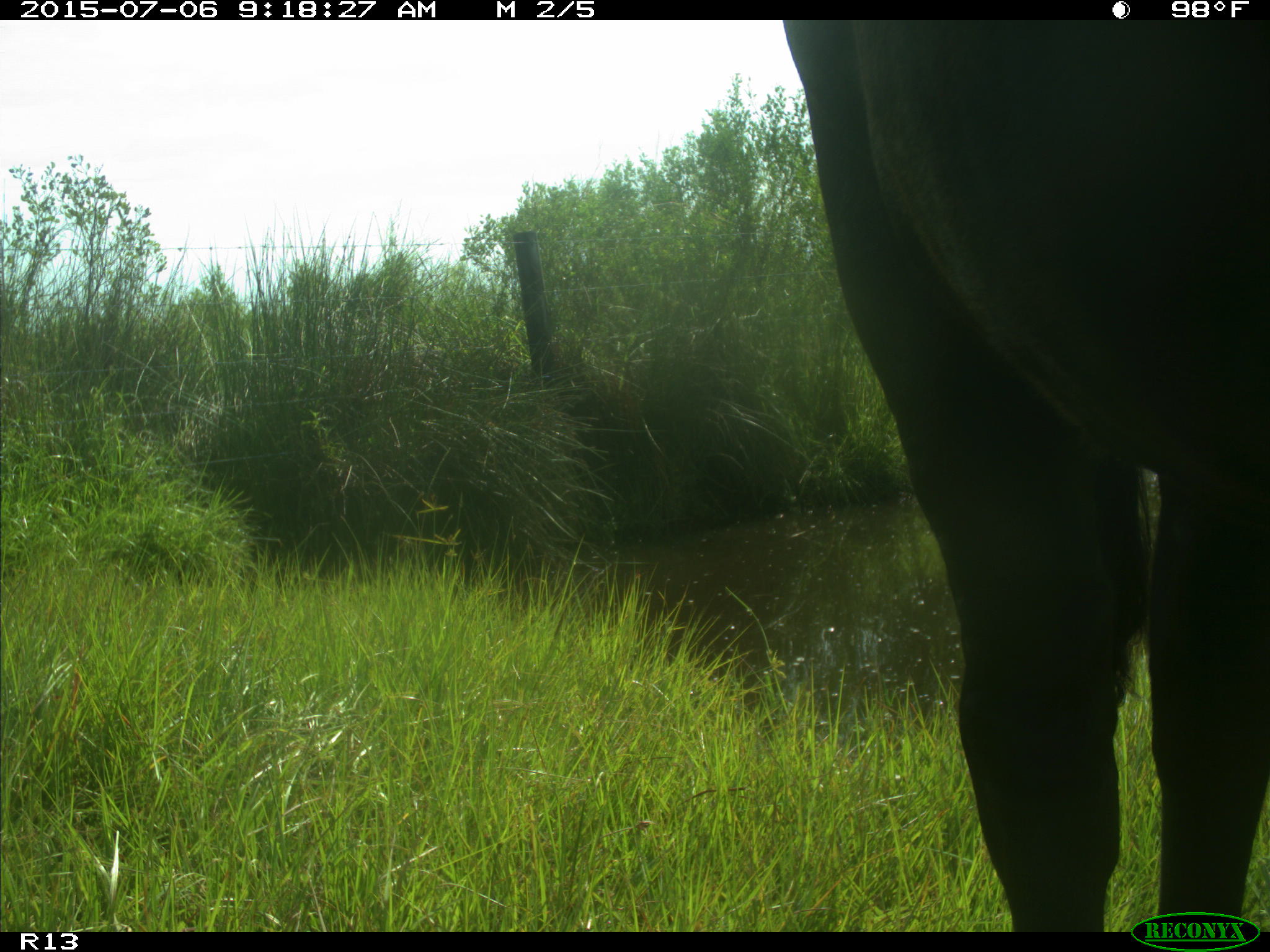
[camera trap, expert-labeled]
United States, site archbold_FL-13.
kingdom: Animalia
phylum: Chordata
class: Mammalia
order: Artiodactyla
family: Bovidae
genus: Bos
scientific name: Bos taurus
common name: domestic cow